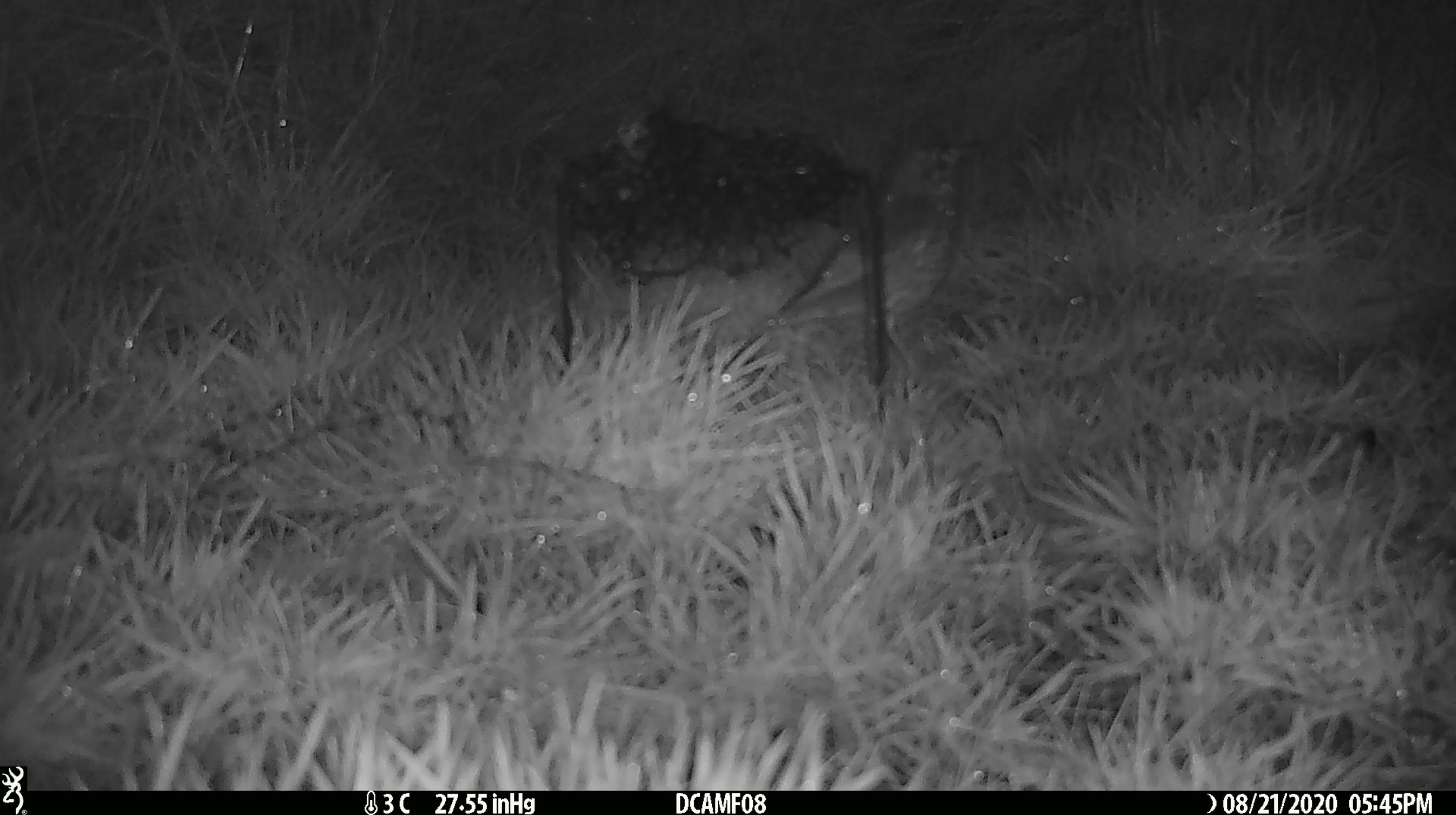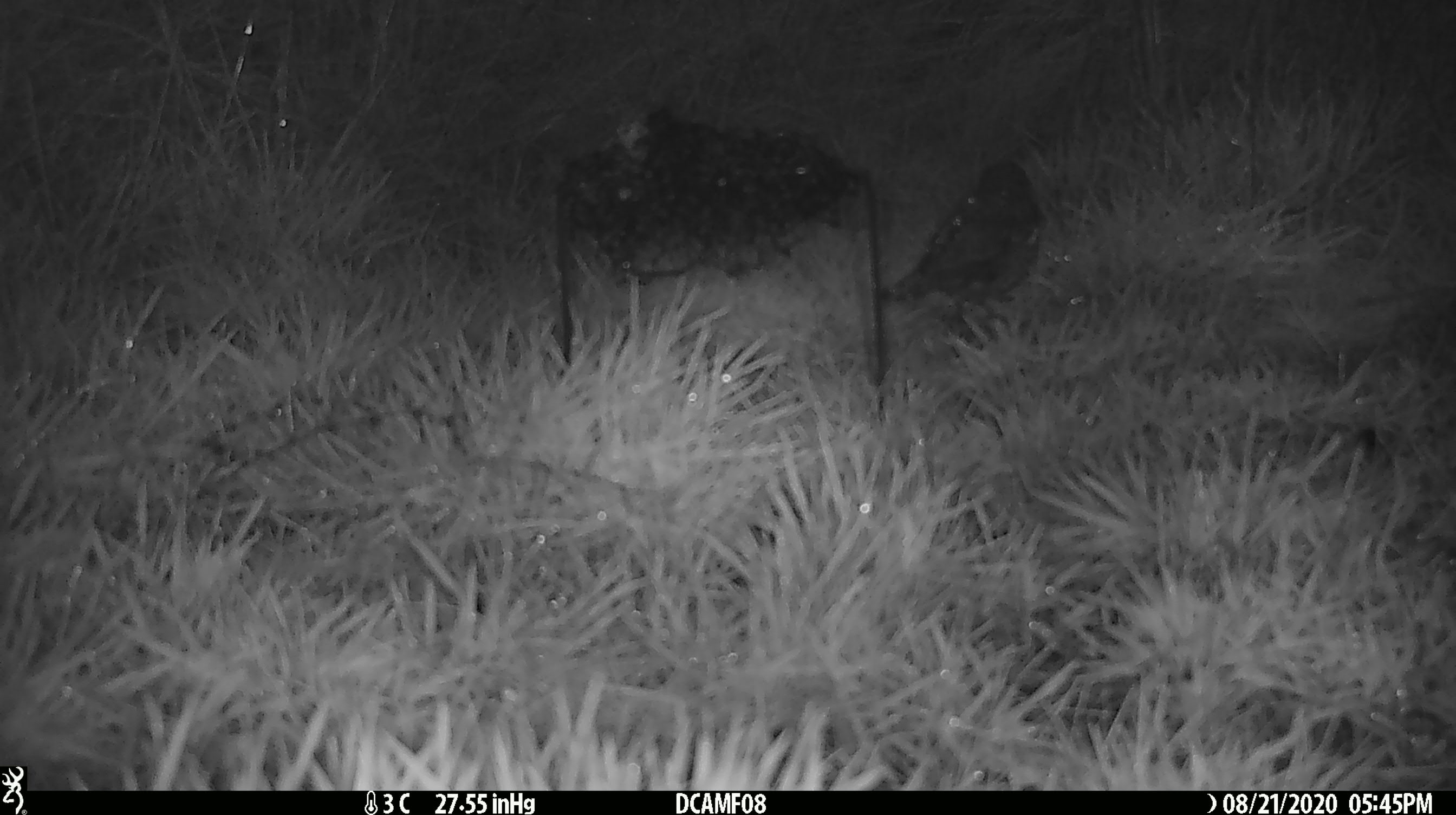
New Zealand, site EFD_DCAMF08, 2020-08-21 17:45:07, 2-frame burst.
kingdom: Animalia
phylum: Chordata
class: Aves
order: Passeriformes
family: Turdidae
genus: Turdus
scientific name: Turdus philomelos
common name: song thrush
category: thrush